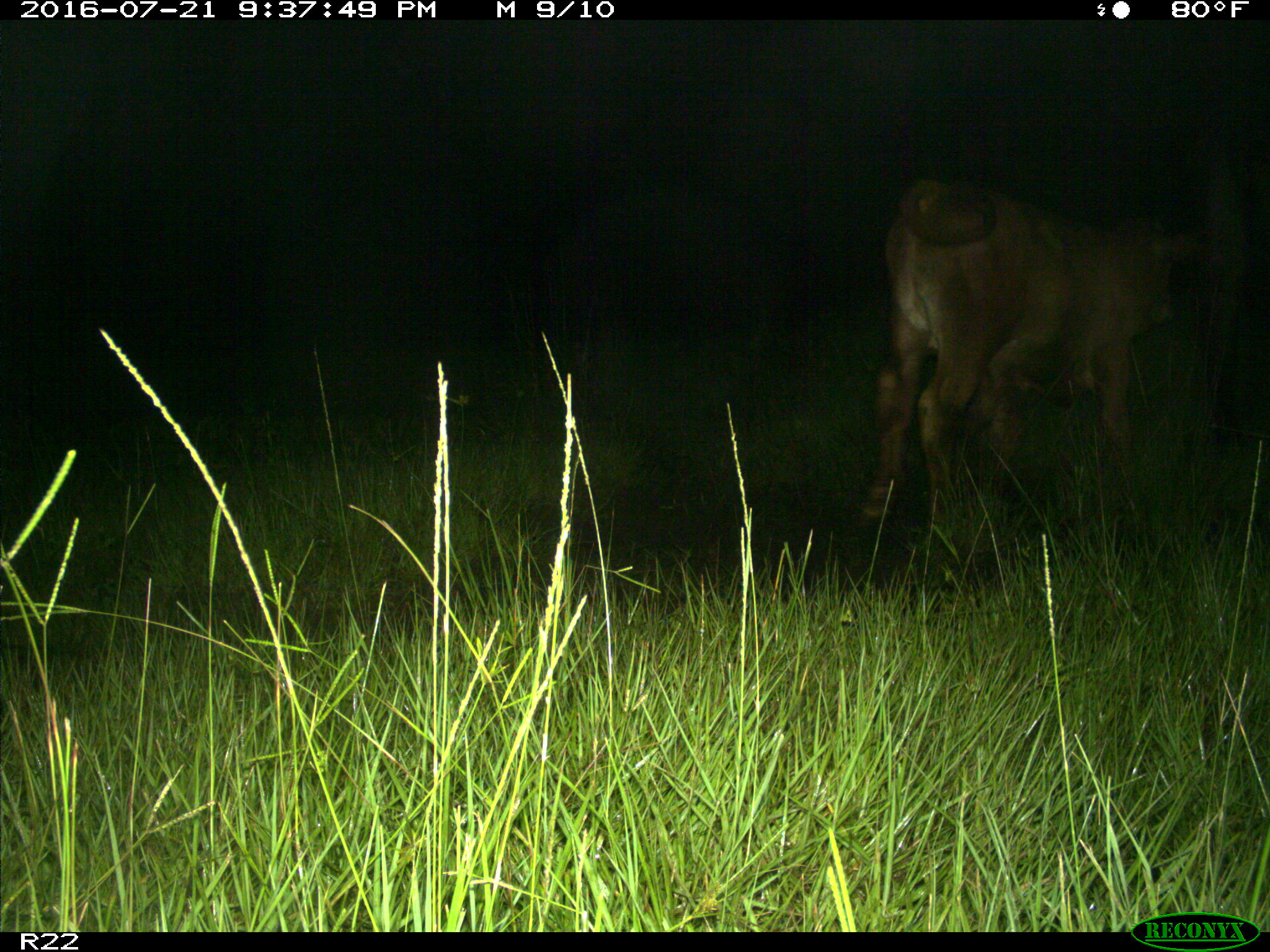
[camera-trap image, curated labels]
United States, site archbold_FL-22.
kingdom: Animalia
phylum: Chordata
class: Mammalia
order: Artiodactyla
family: Bovidae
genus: Bos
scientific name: Bos taurus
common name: domestic cow